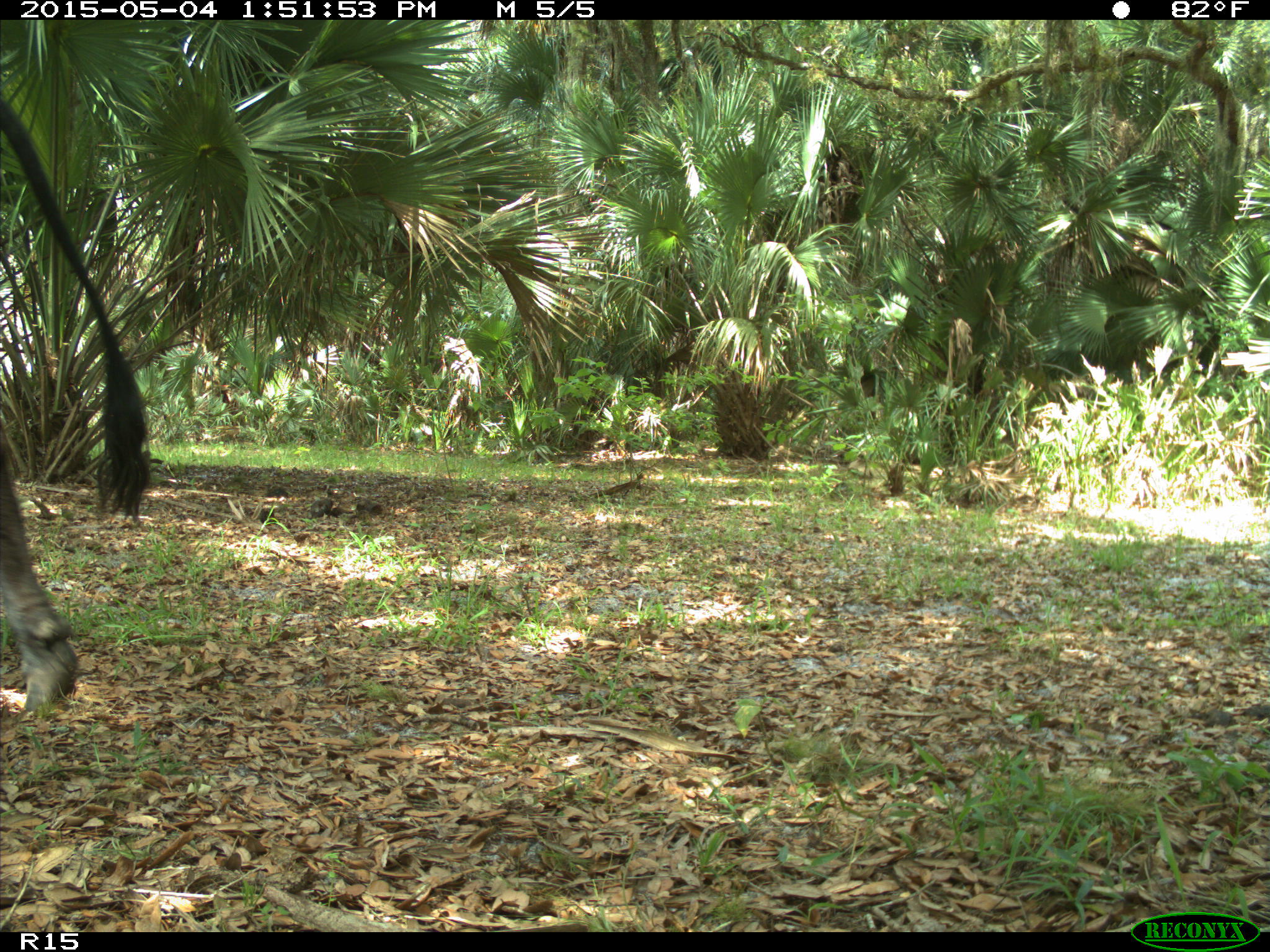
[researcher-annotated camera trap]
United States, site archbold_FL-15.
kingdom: Animalia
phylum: Chordata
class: Mammalia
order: Artiodactyla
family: Bovidae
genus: Bos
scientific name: Bos taurus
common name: domestic cow